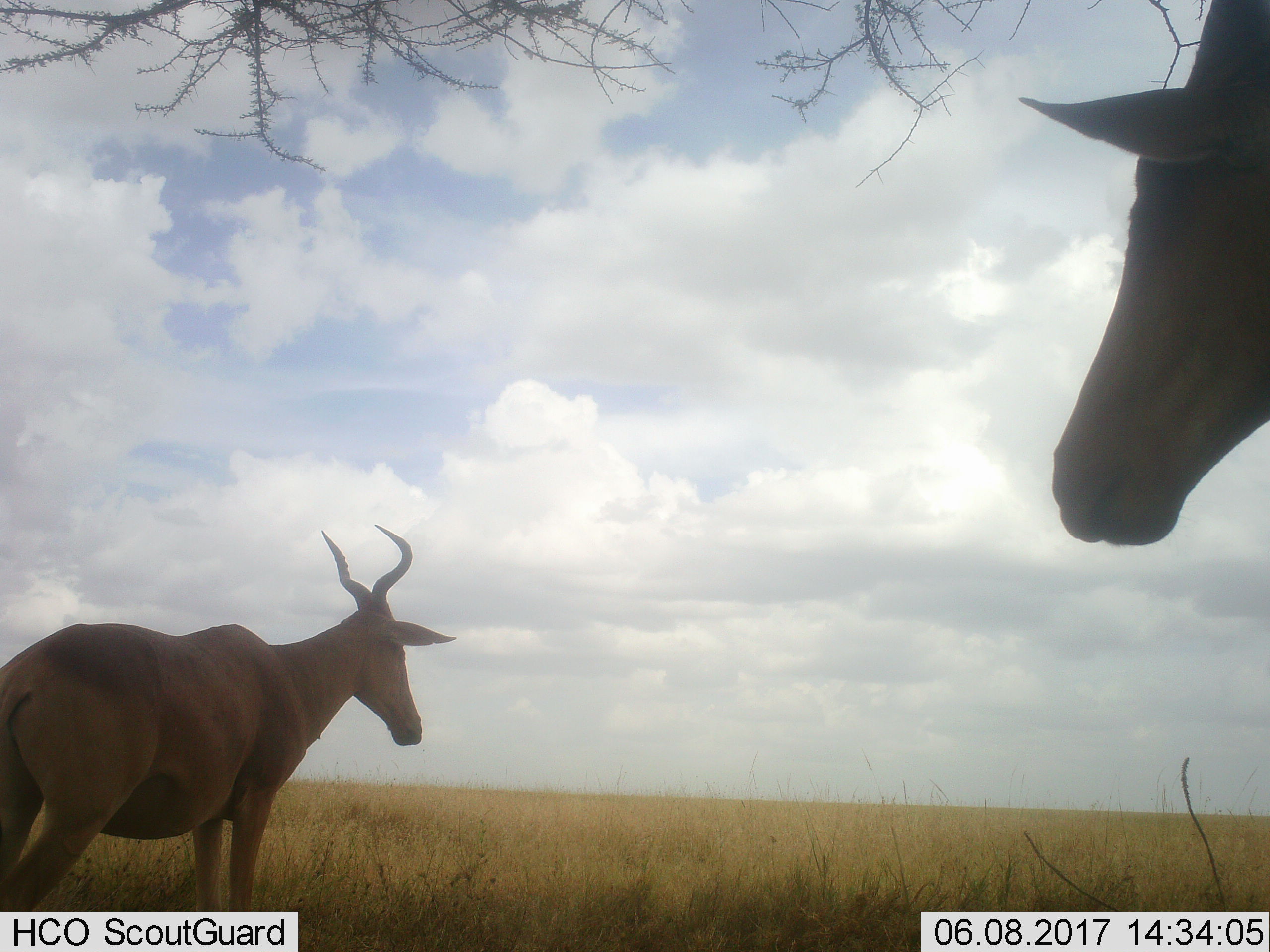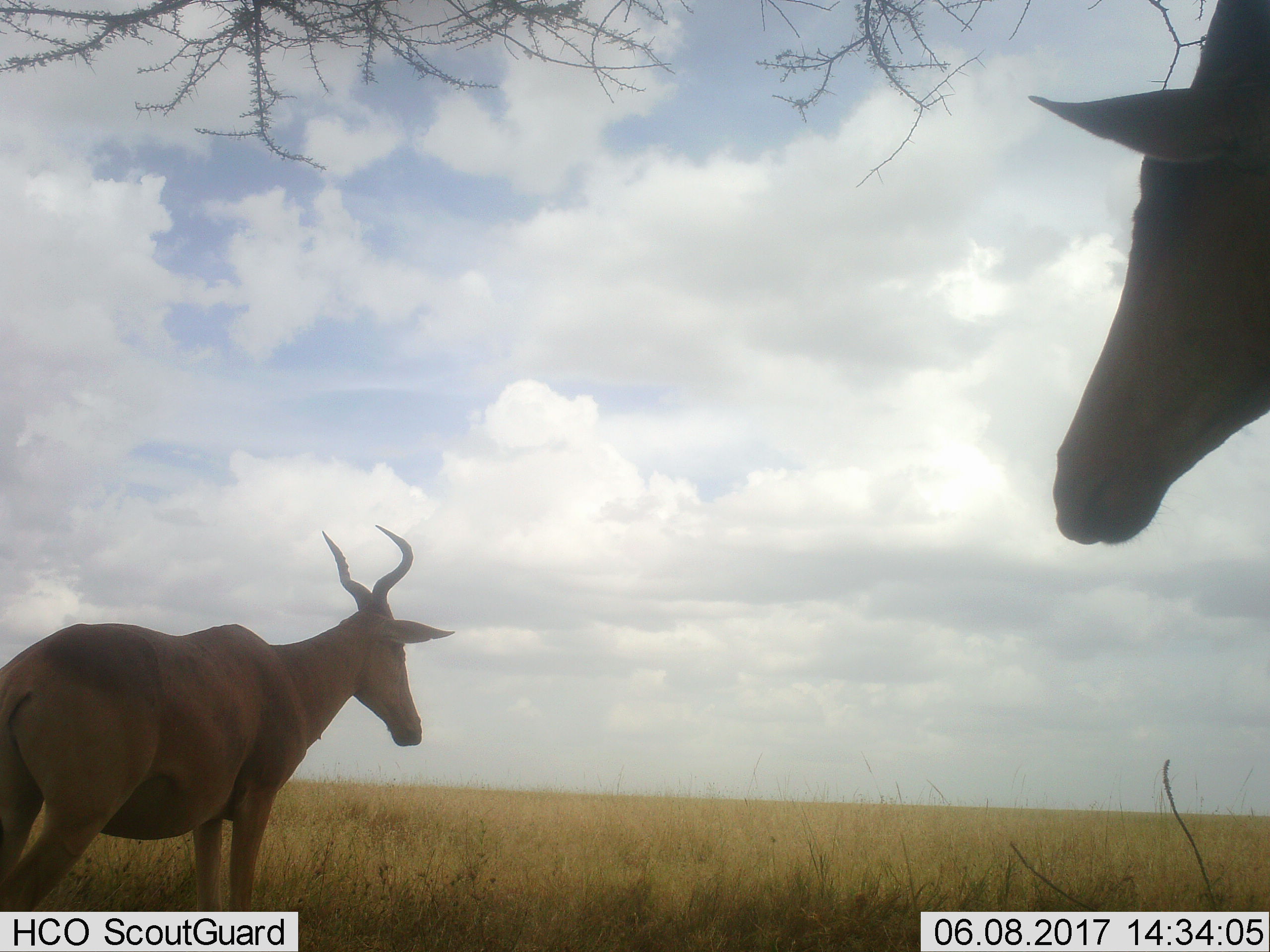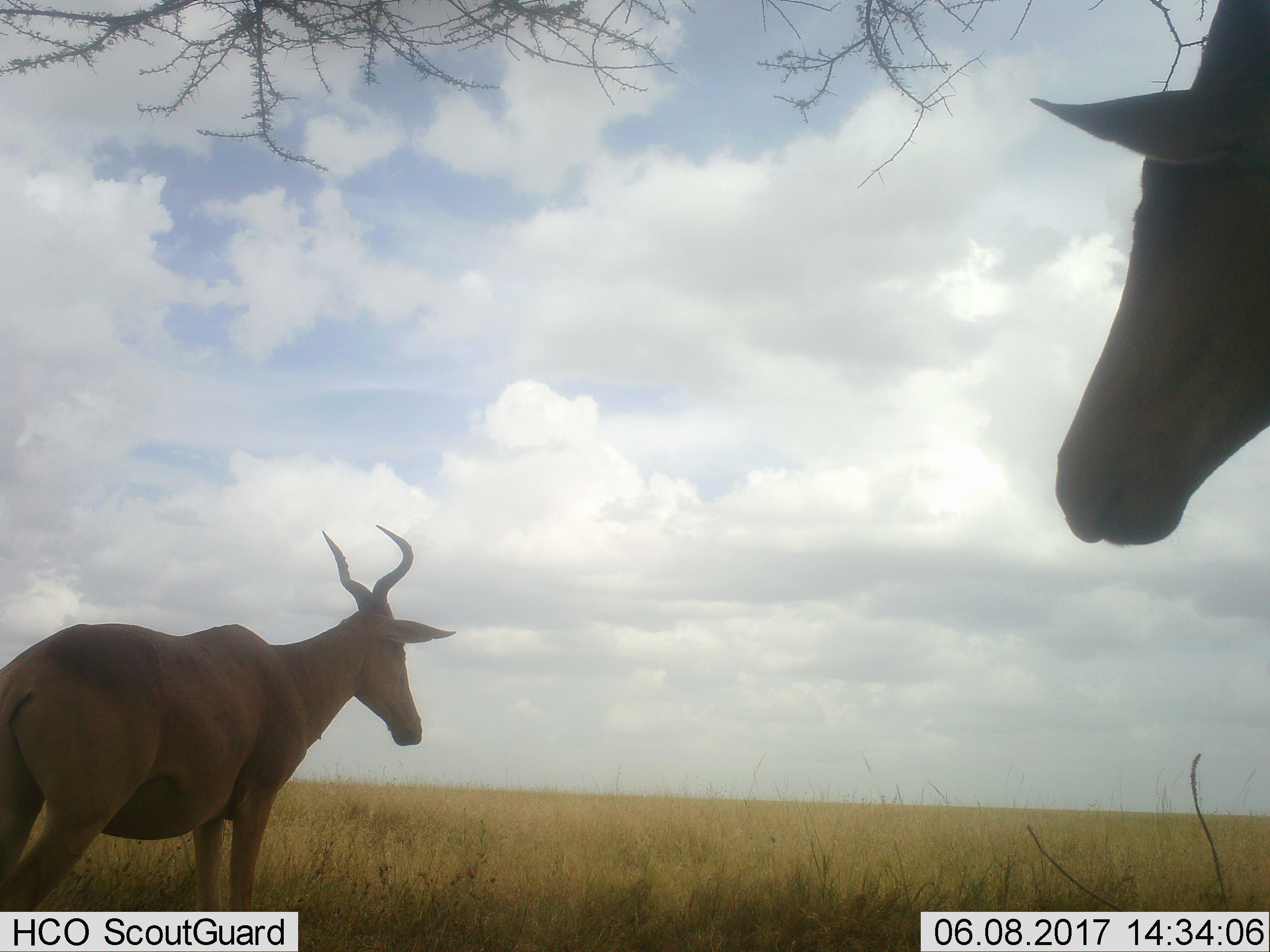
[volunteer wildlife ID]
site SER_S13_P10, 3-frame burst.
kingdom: Animalia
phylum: Chordata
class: Mammalia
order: Artiodactyla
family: Bovidae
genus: Alcelaphus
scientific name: Alcelaphus buselaphus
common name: hartebeest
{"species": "hartebeest (Alcelaphus buselaphus)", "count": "2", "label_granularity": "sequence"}